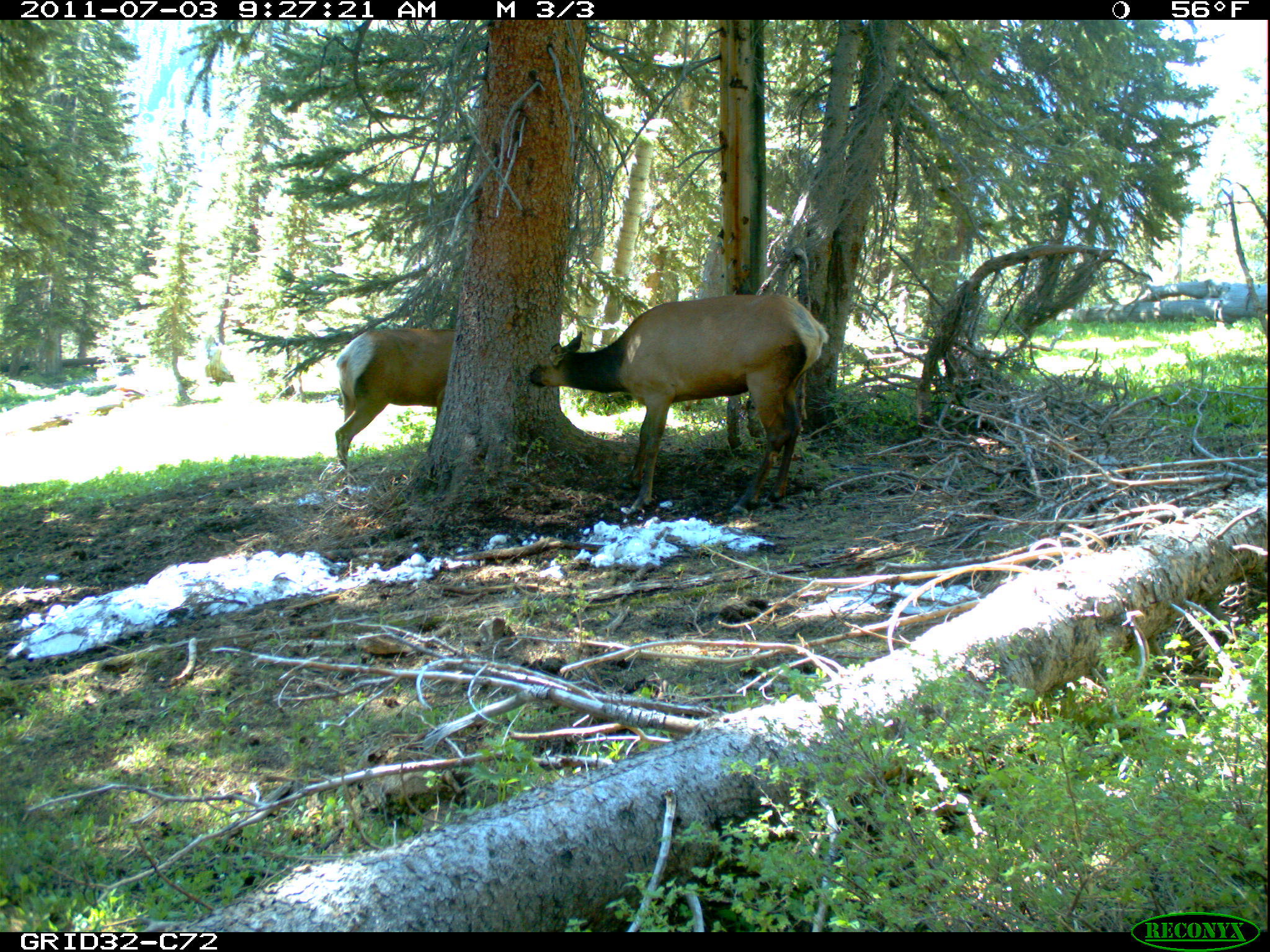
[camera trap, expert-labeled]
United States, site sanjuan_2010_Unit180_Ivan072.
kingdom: Animalia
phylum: Chordata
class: Mammalia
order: Artiodactyla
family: Cervidae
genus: Cervus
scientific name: Cervus elaphus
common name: red deer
Cervus elaphus (red deer).